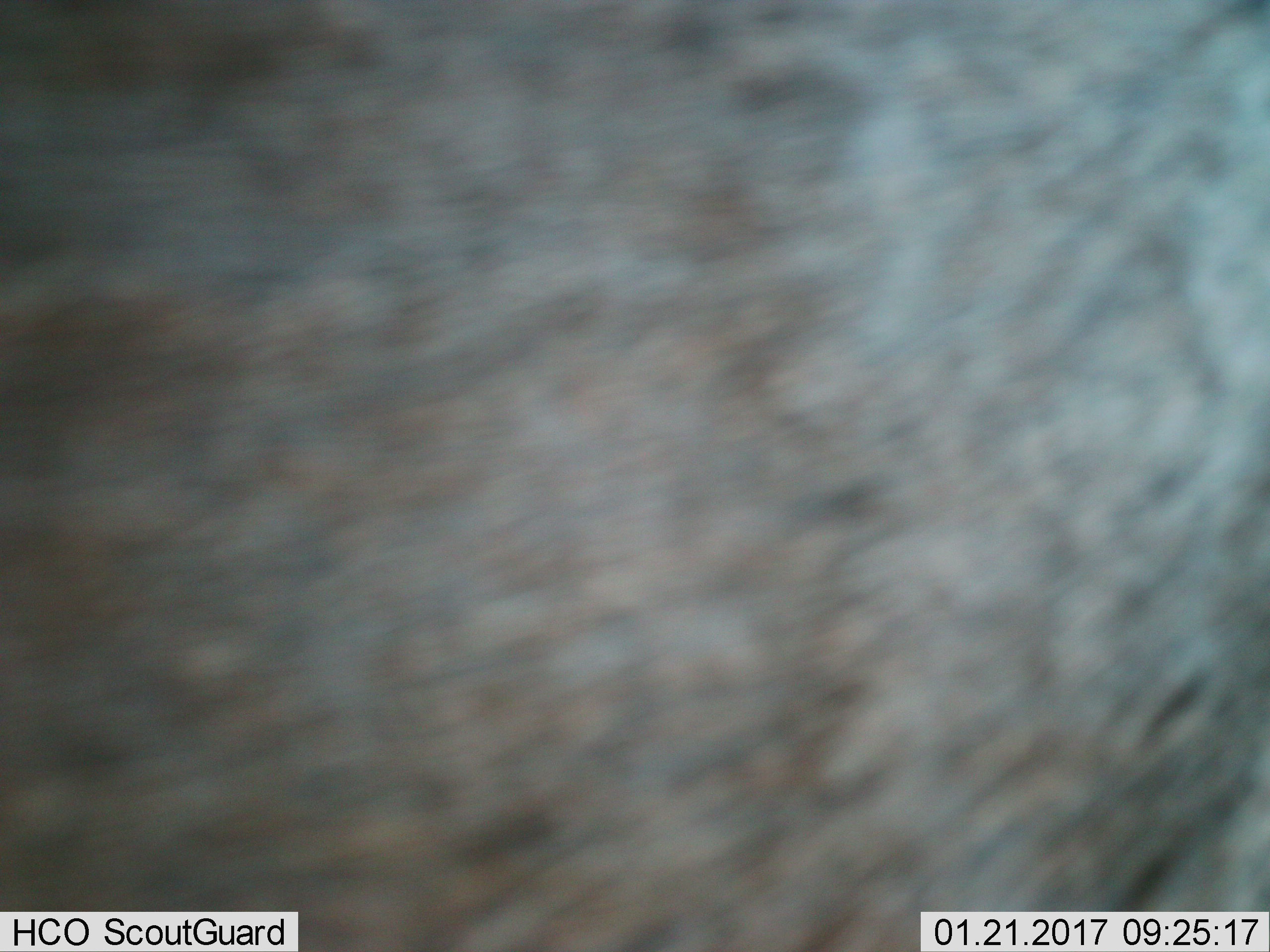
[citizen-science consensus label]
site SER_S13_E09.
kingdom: Animalia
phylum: Chordata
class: Mammalia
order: Artiodactyla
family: Bovidae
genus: Connochaetes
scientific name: Connochaetes taurinus taurinus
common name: blue wildebeest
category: wildebeestblue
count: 1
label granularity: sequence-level